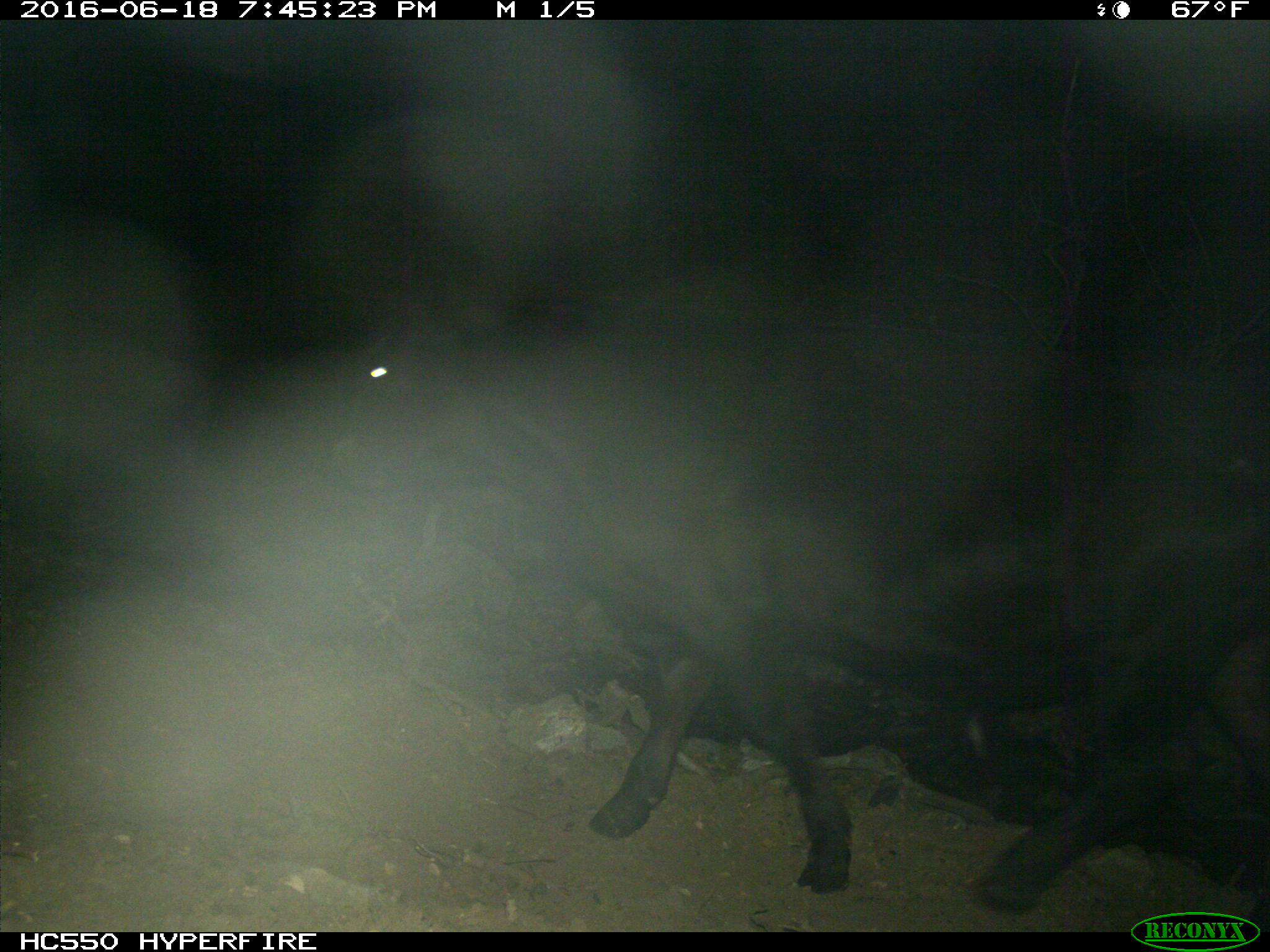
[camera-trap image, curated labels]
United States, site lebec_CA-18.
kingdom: Animalia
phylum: Chordata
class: Mammalia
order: Artiodactyla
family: Bovidae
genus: Bos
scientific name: Bos taurus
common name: domestic cow